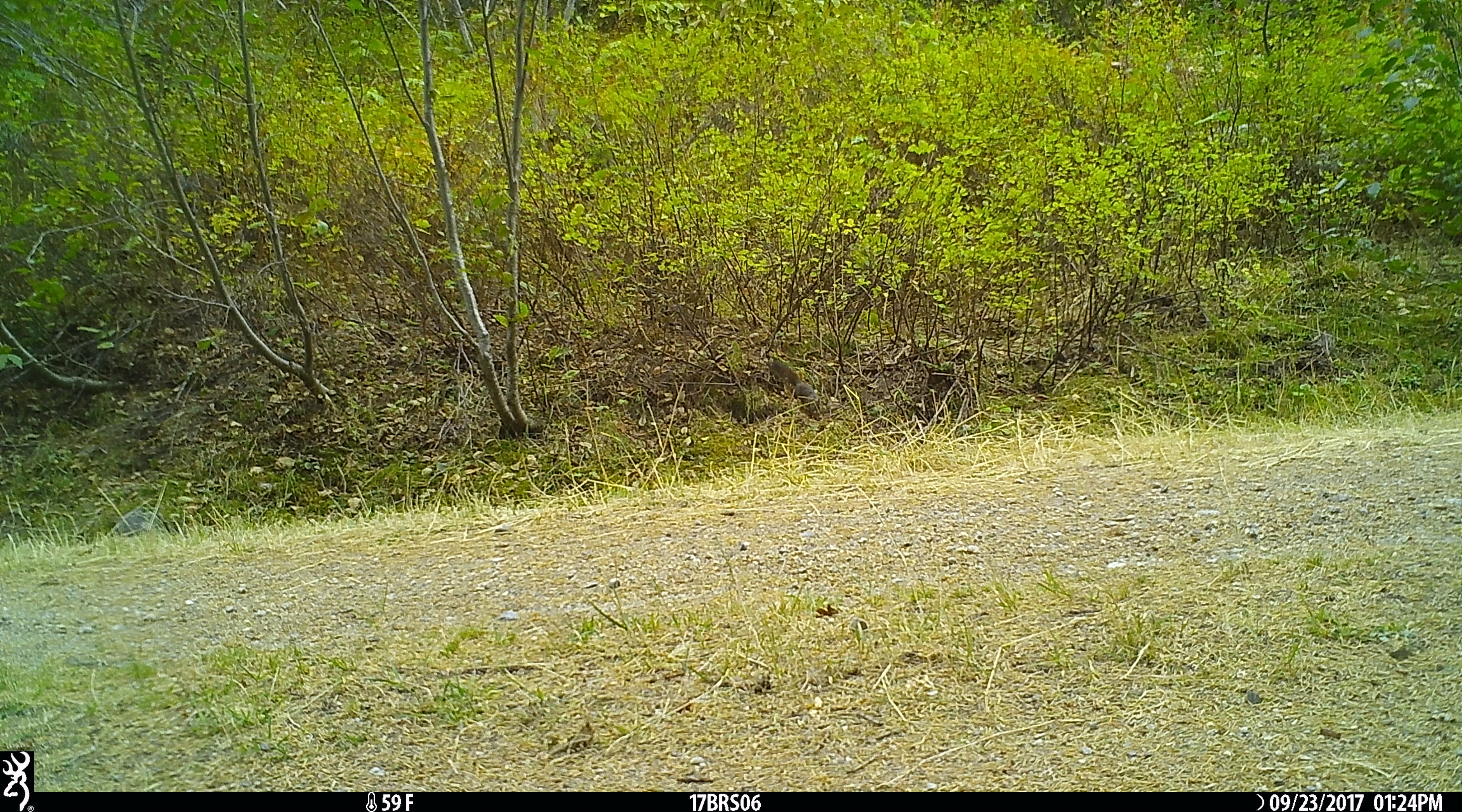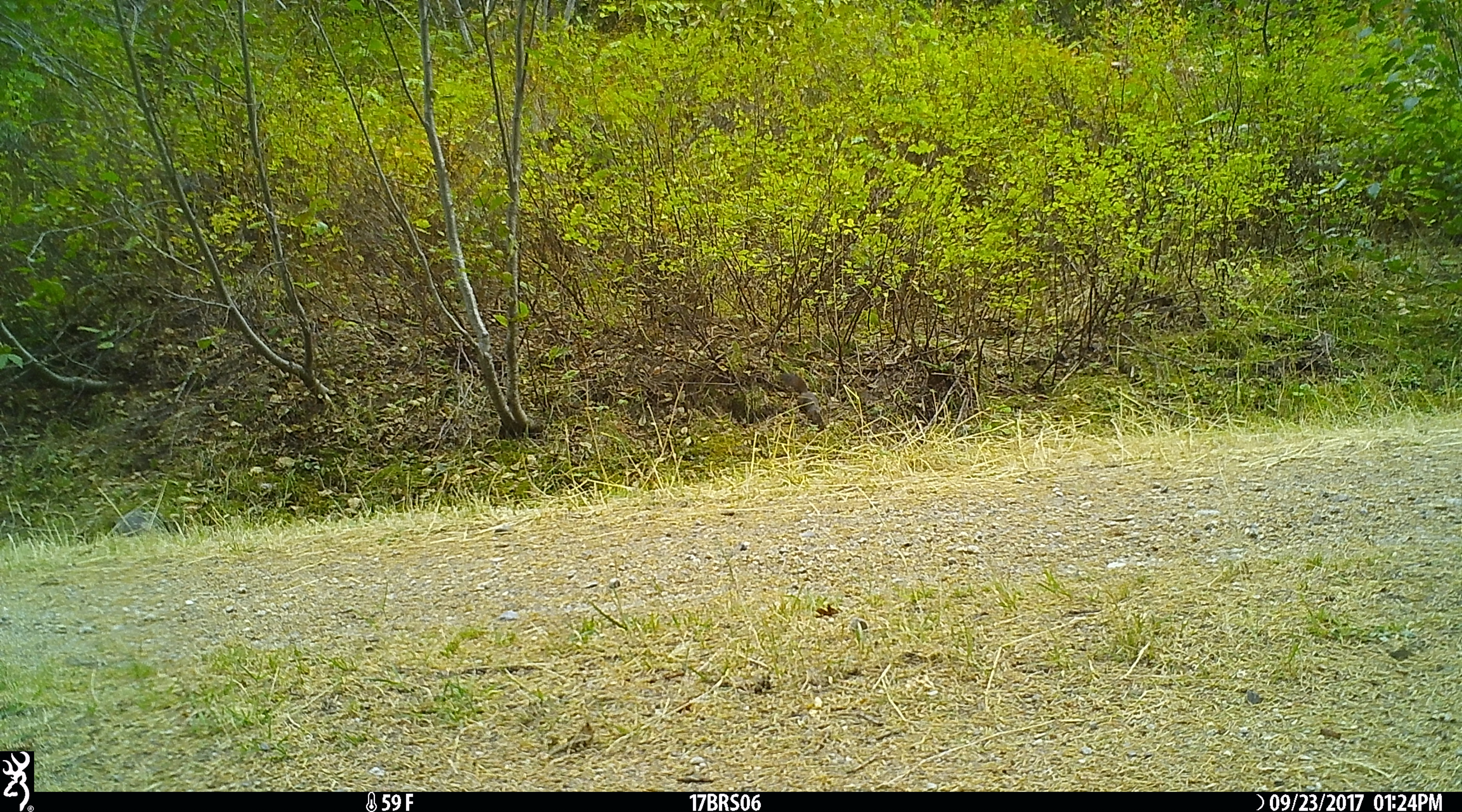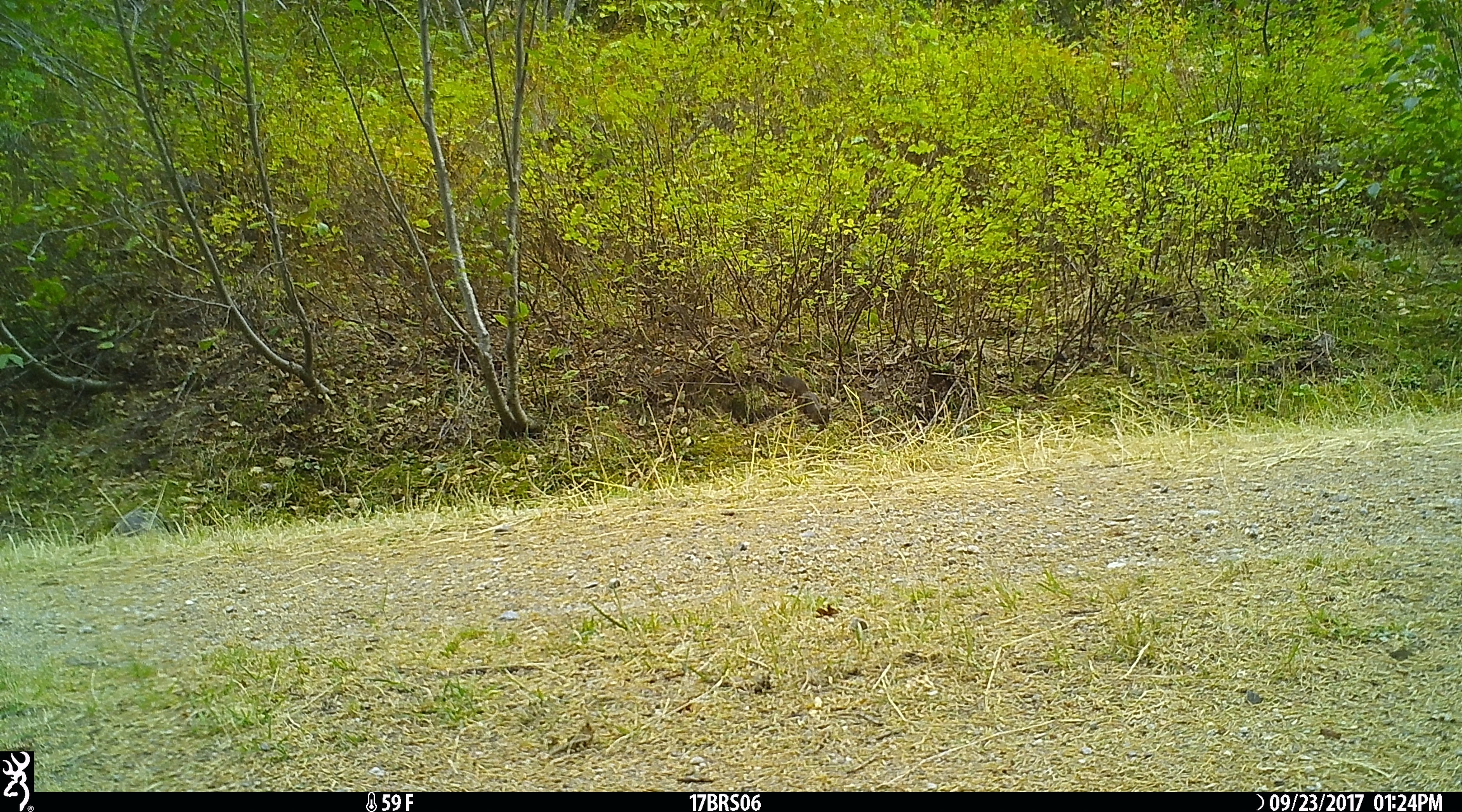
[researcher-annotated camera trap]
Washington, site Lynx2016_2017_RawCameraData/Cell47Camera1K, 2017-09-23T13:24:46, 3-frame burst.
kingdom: Animalia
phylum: Chordata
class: Mammalia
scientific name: Mammalia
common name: small mammal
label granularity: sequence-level